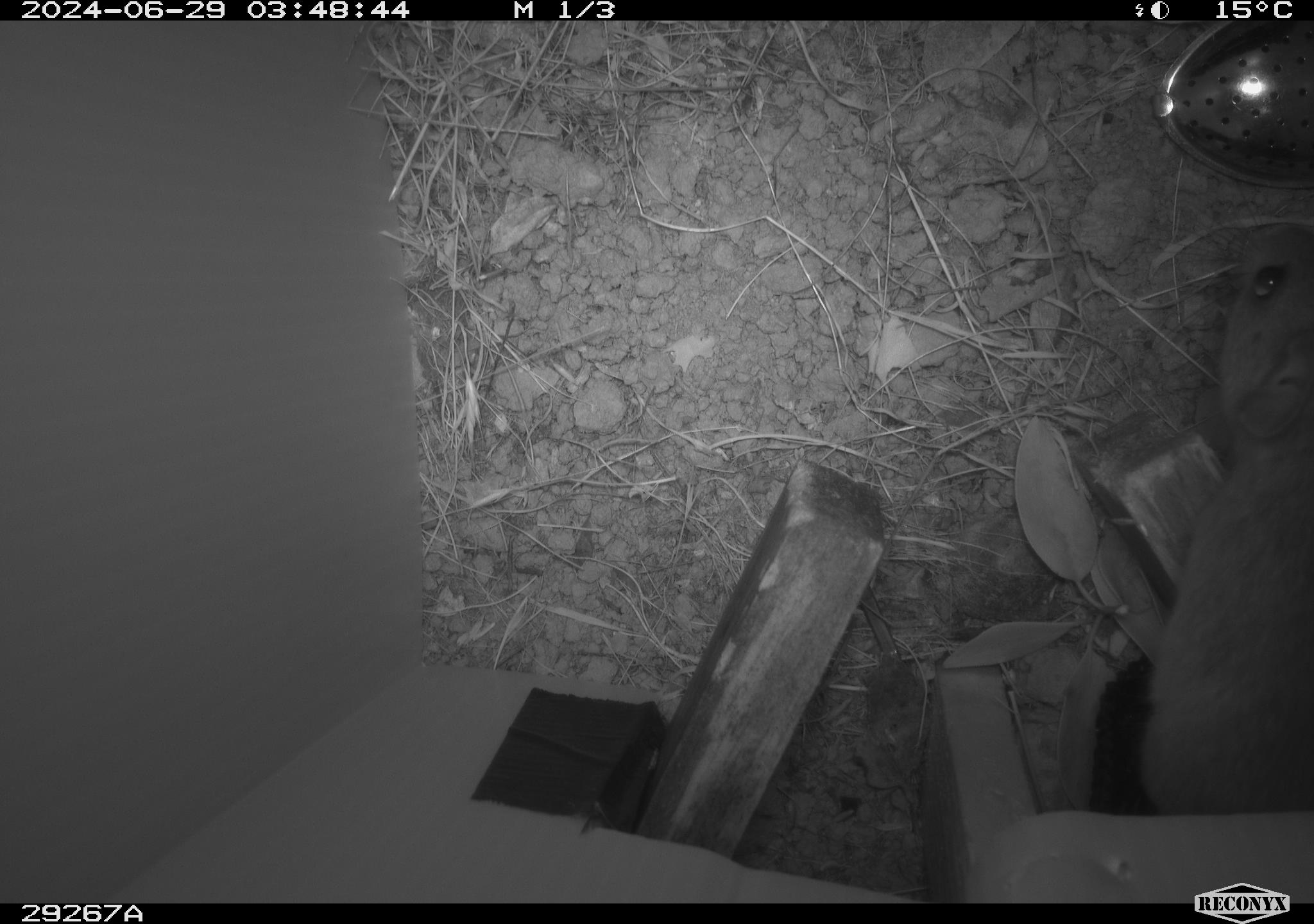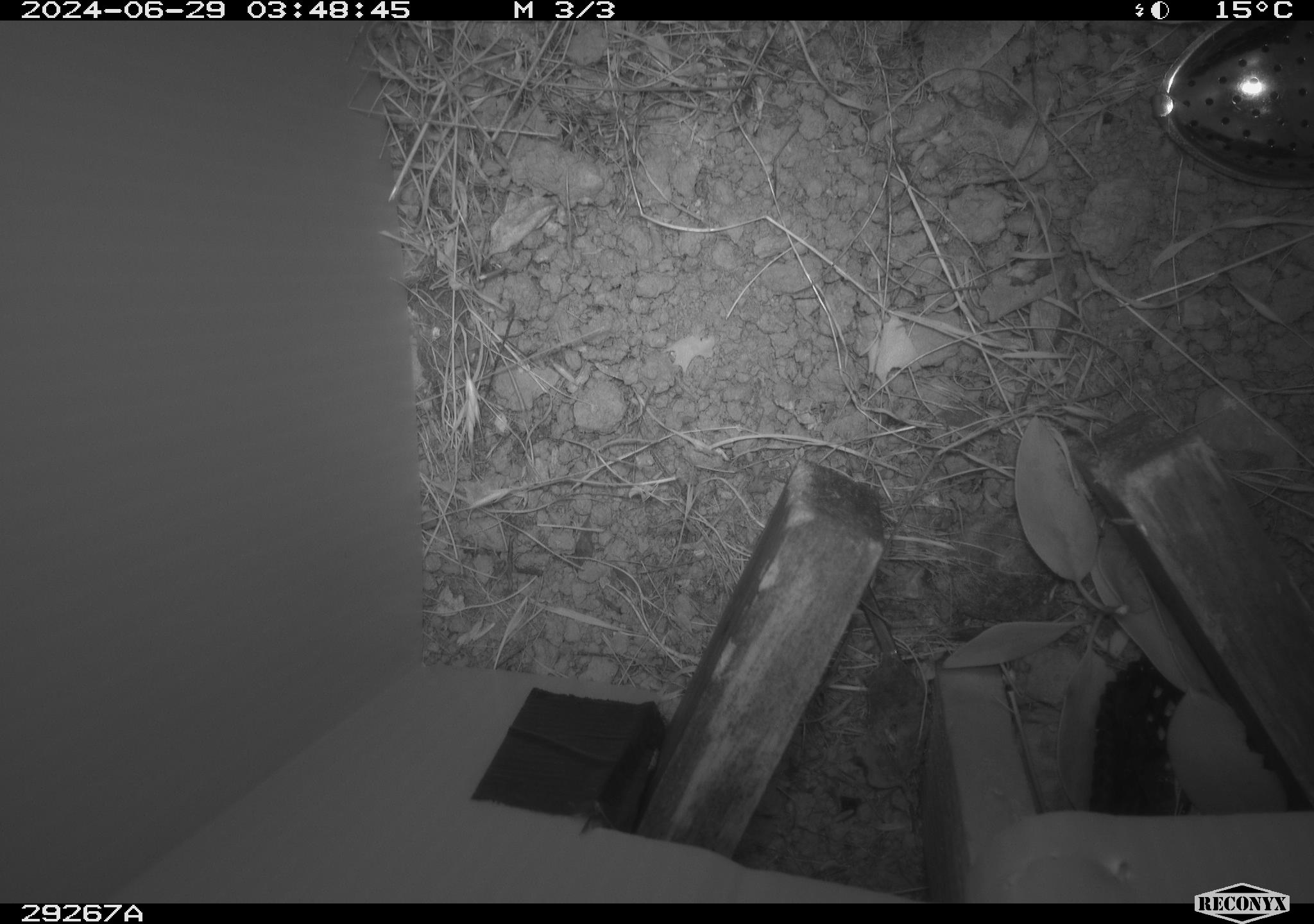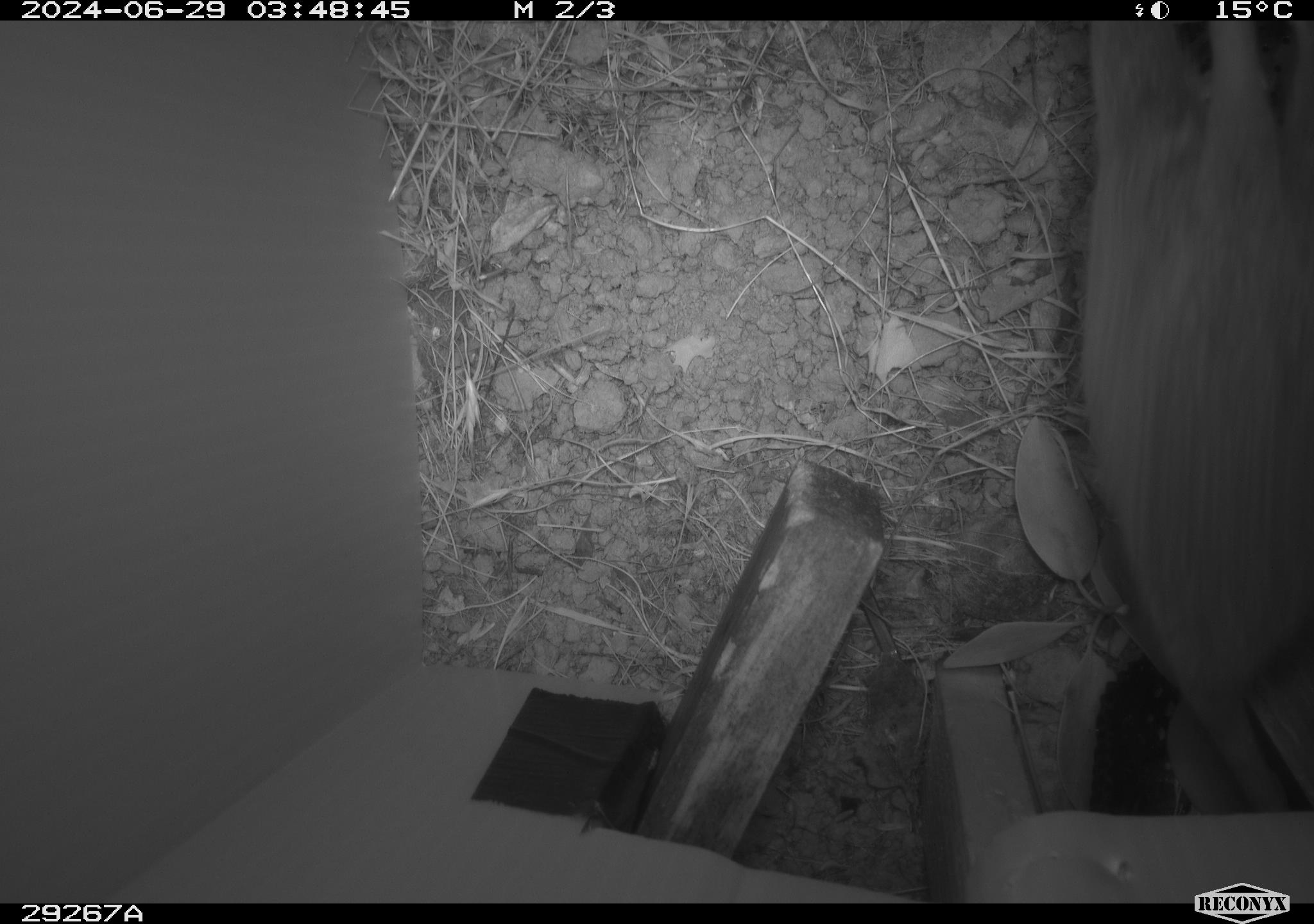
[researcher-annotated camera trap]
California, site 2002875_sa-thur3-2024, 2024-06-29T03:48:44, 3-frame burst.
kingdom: Animalia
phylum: Chordata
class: Mammalia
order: Rodentia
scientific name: Rodentia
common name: rodent